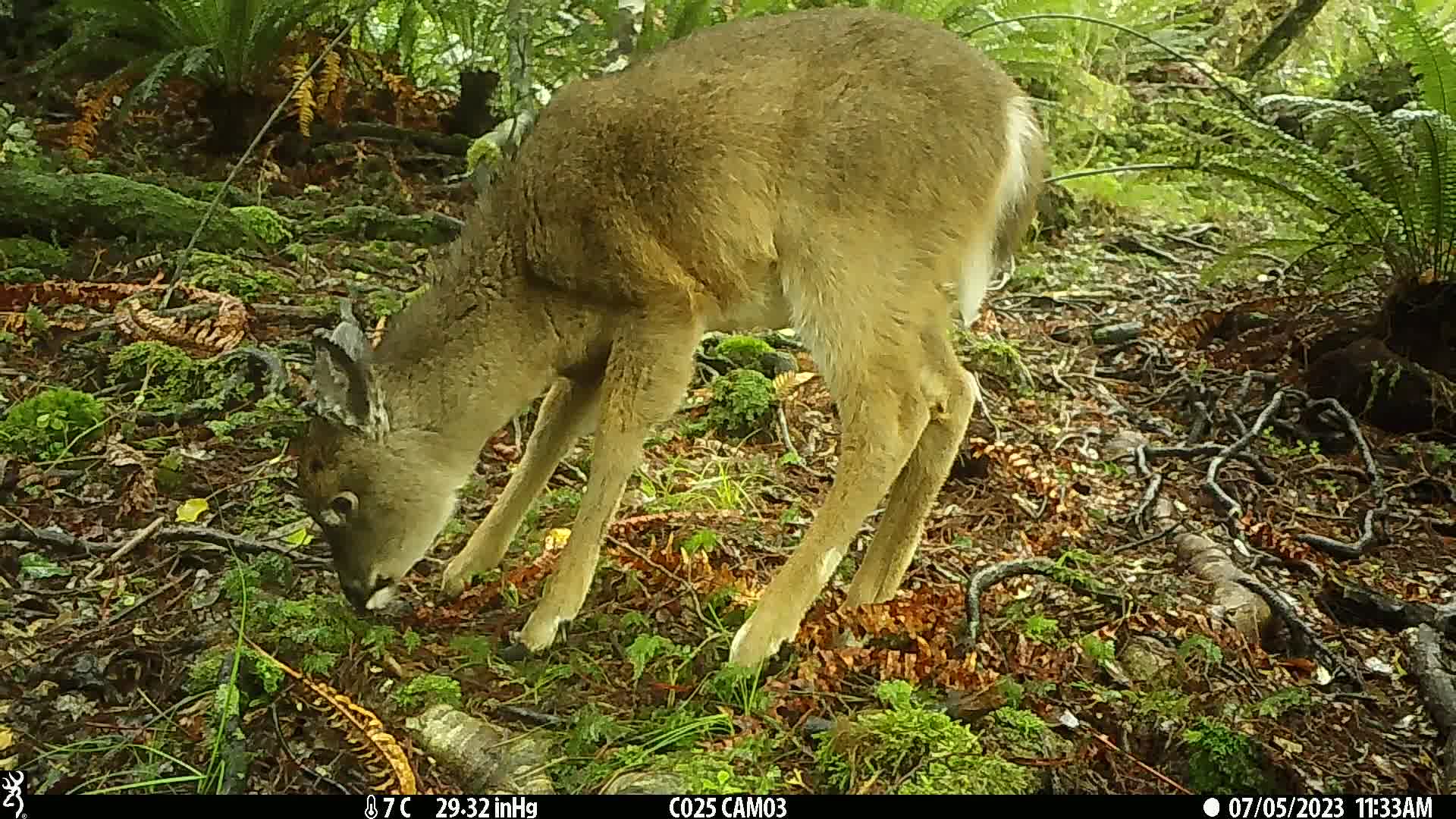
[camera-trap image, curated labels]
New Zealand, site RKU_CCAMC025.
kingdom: Animalia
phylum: Chordata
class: Mammalia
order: Artiodactyla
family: Cervidae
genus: Odocoileus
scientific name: Odocoileus virginianus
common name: white-tailed deer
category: white tailed deer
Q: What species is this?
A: White tailed deer (white-tailed deer) (Odocoileus virginianus).